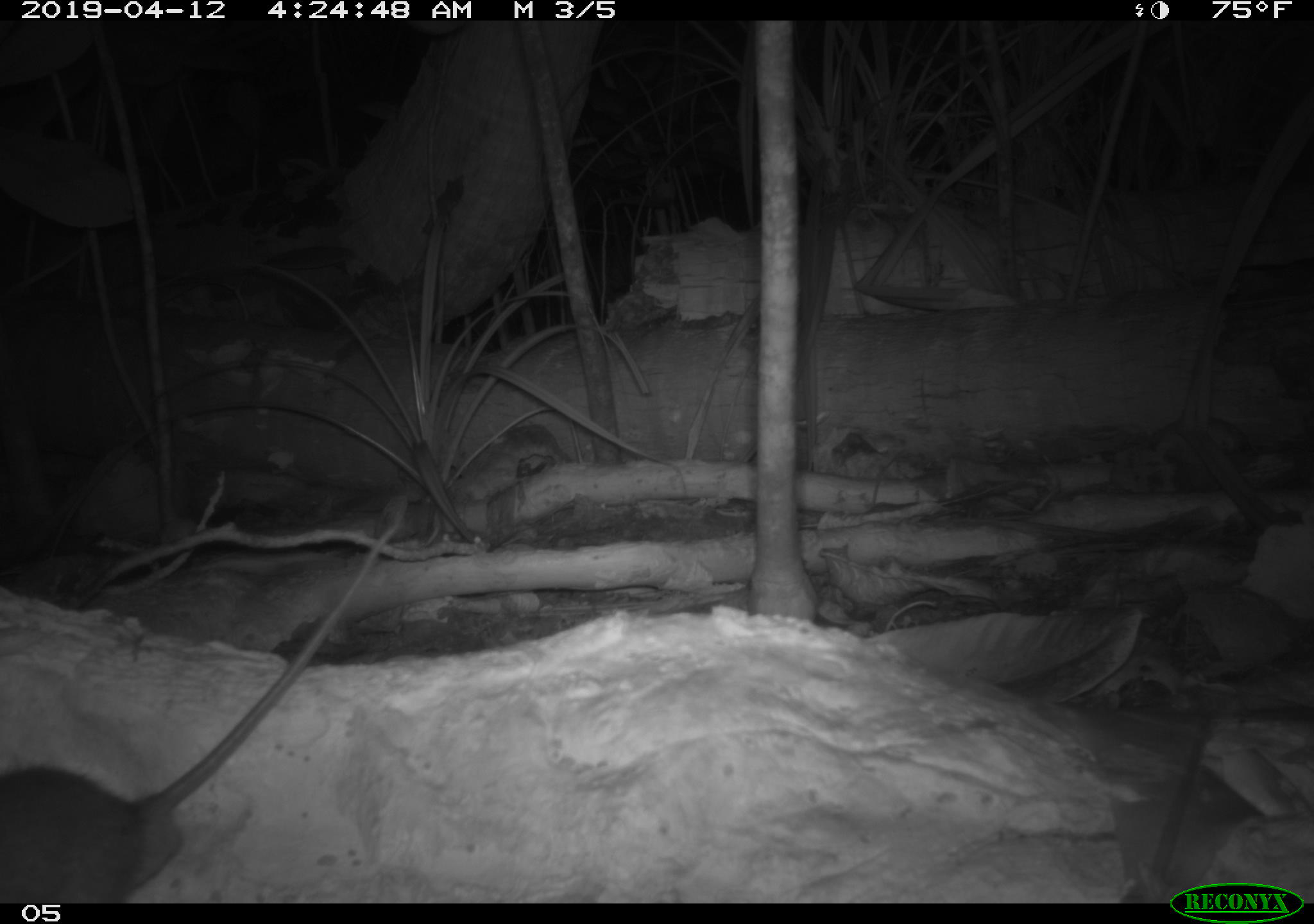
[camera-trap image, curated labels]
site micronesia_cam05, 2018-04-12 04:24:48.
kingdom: Animalia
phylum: Chordata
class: Mammalia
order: Rodentia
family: Muridae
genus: Rattus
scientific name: Rattus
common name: rat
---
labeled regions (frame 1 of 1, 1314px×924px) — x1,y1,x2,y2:
rat: 5,481,409,907